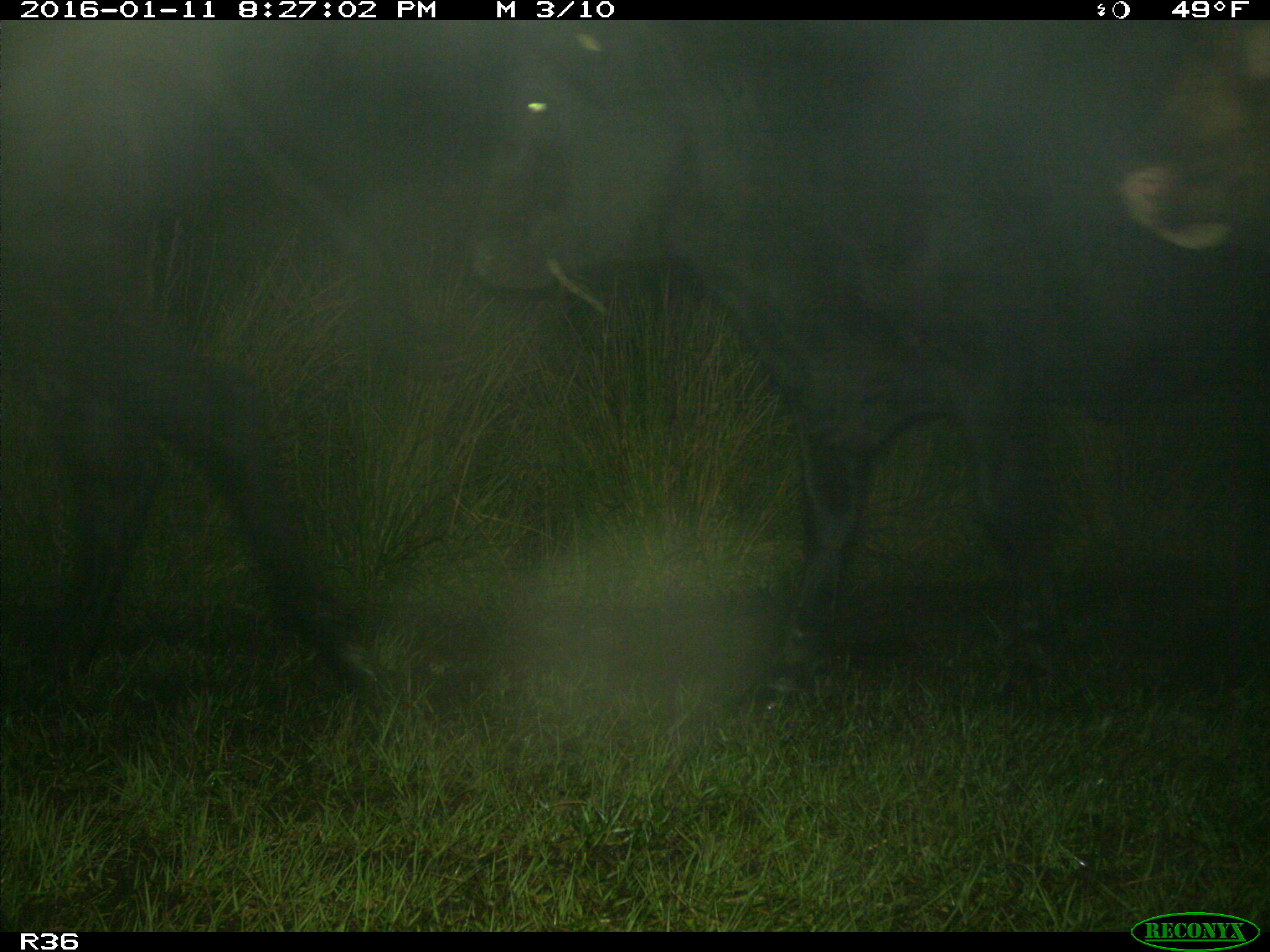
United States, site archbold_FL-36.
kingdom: Animalia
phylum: Chordata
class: Mammalia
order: Artiodactyla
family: Bovidae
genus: Bos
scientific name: Bos taurus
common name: domestic cow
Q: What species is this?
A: Bos taurus (domestic cow).